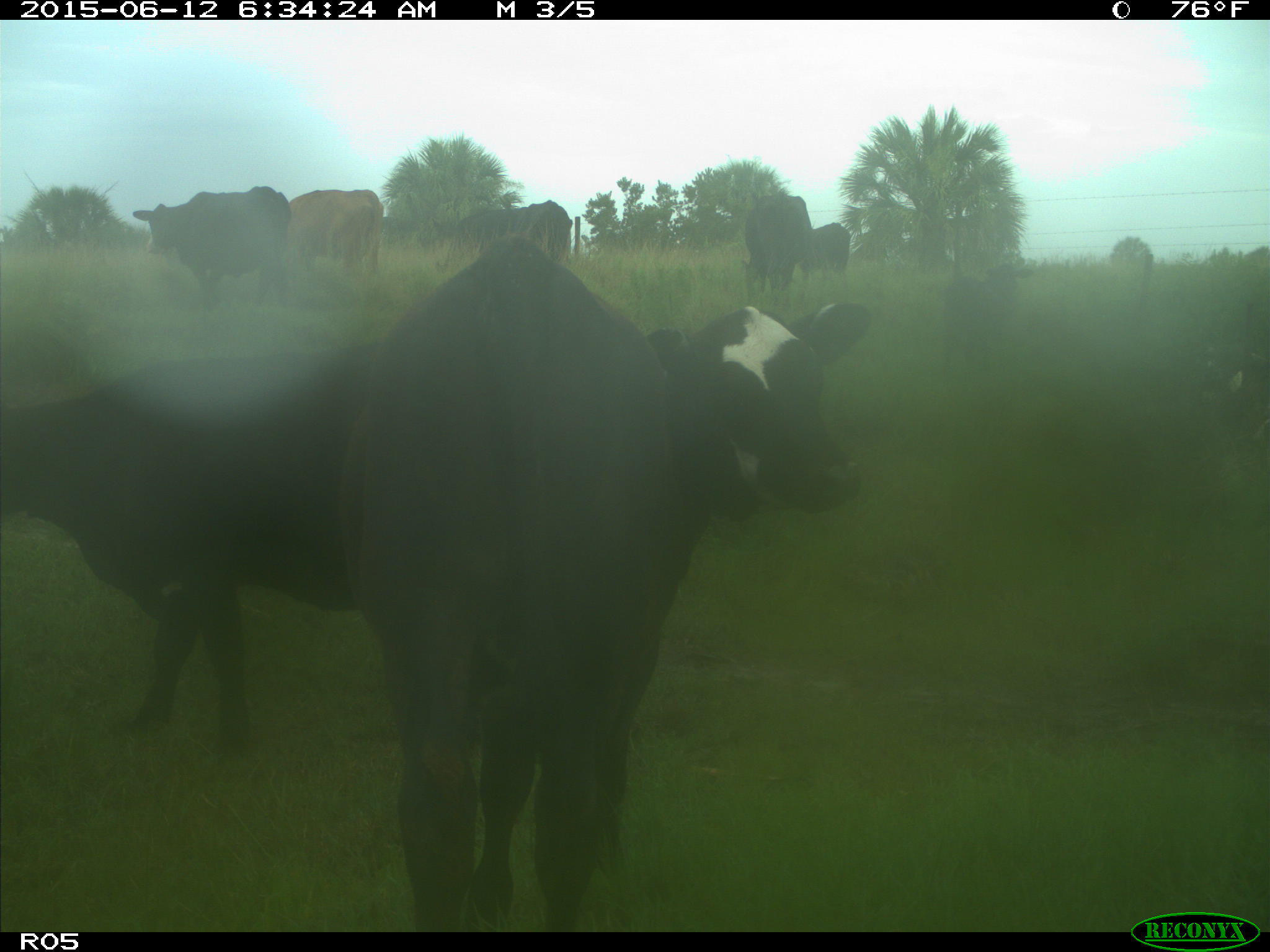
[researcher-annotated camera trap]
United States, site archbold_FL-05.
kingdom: Animalia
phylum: Chordata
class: Mammalia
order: Artiodactyla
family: Bovidae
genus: Bos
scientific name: Bos taurus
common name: domestic cow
Bos taurus (domestic cow).